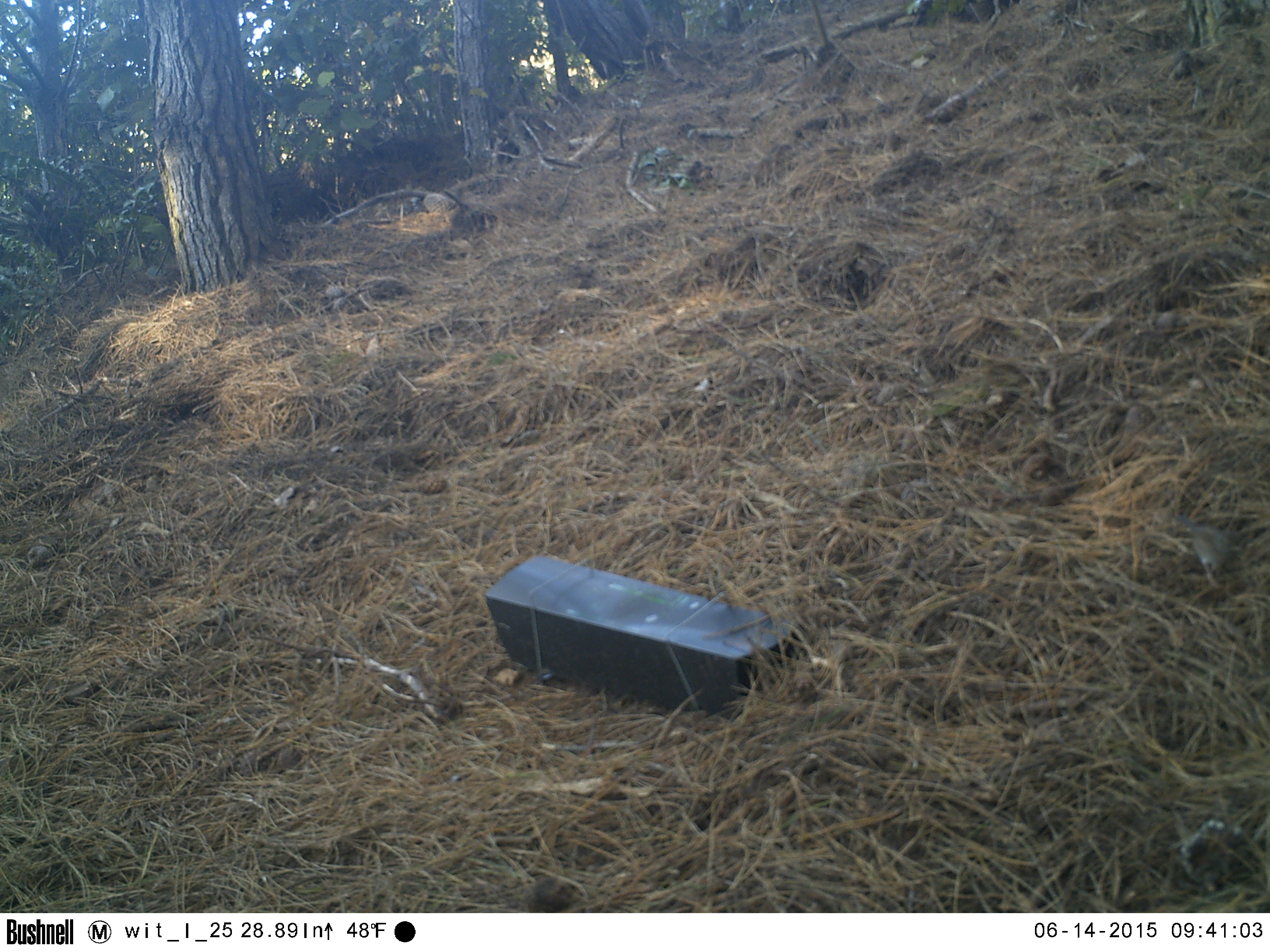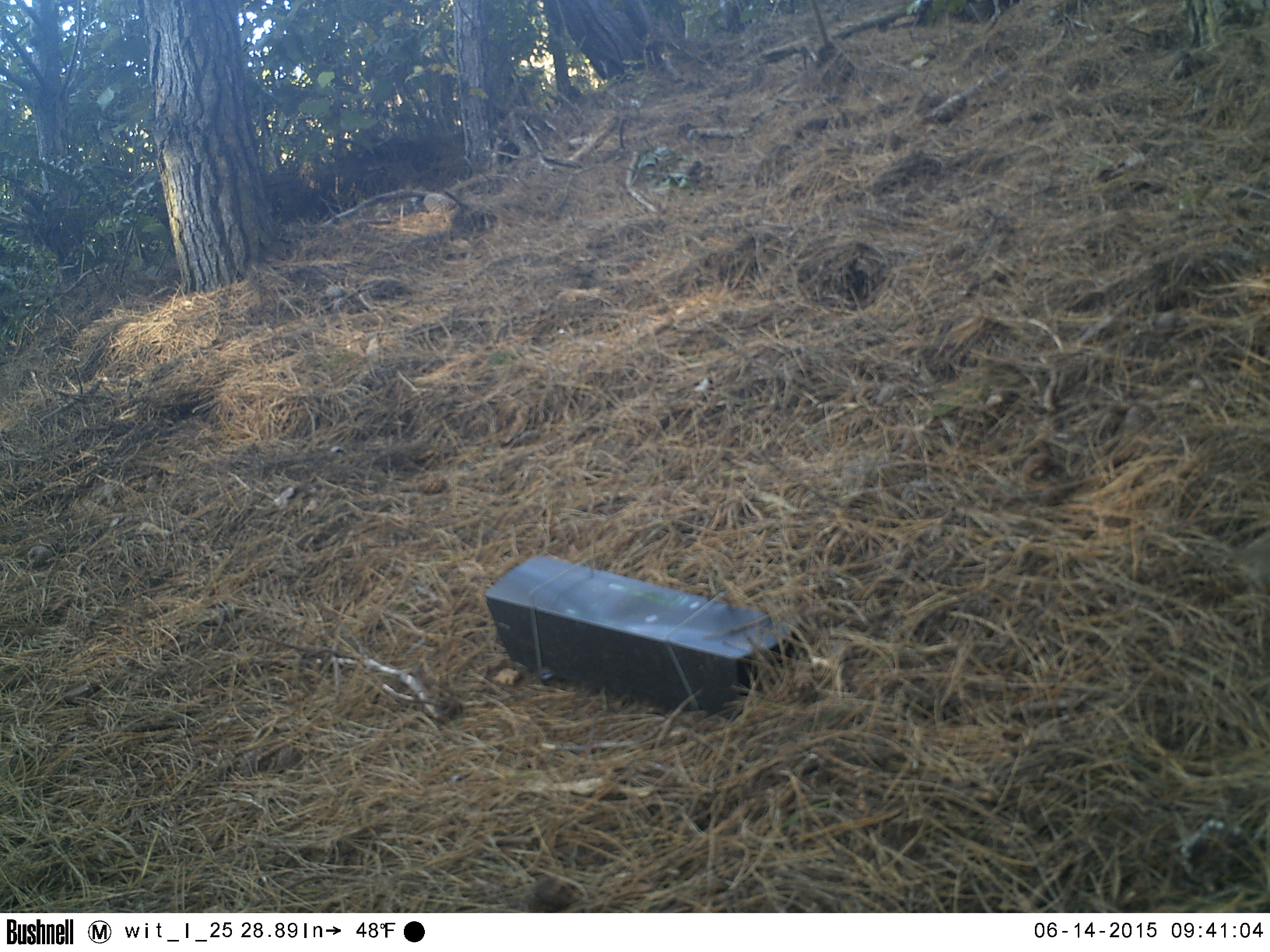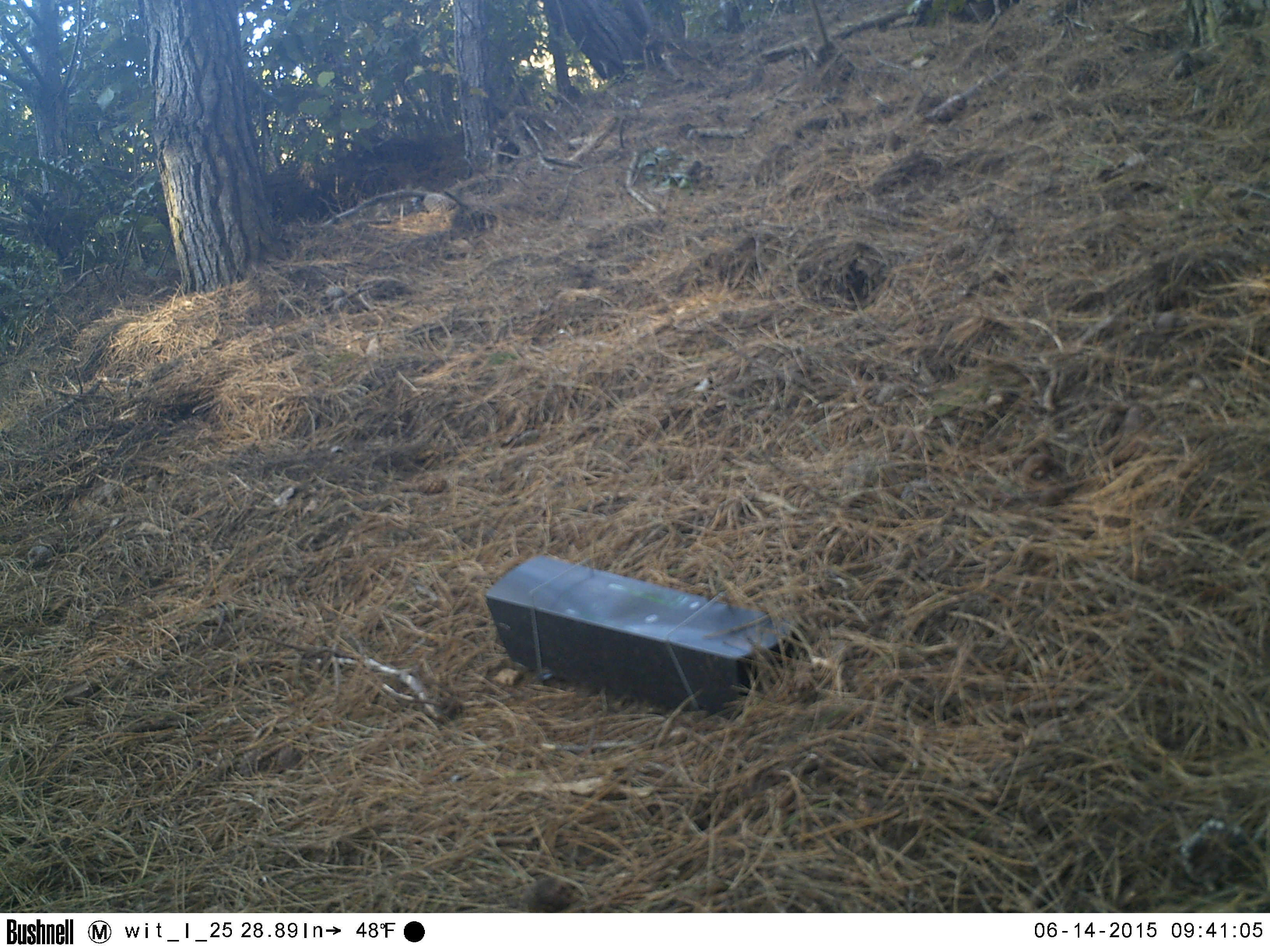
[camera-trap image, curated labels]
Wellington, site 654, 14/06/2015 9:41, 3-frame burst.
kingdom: Animalia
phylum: Chordata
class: Aves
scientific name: Aves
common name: bird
Bird (Aves).